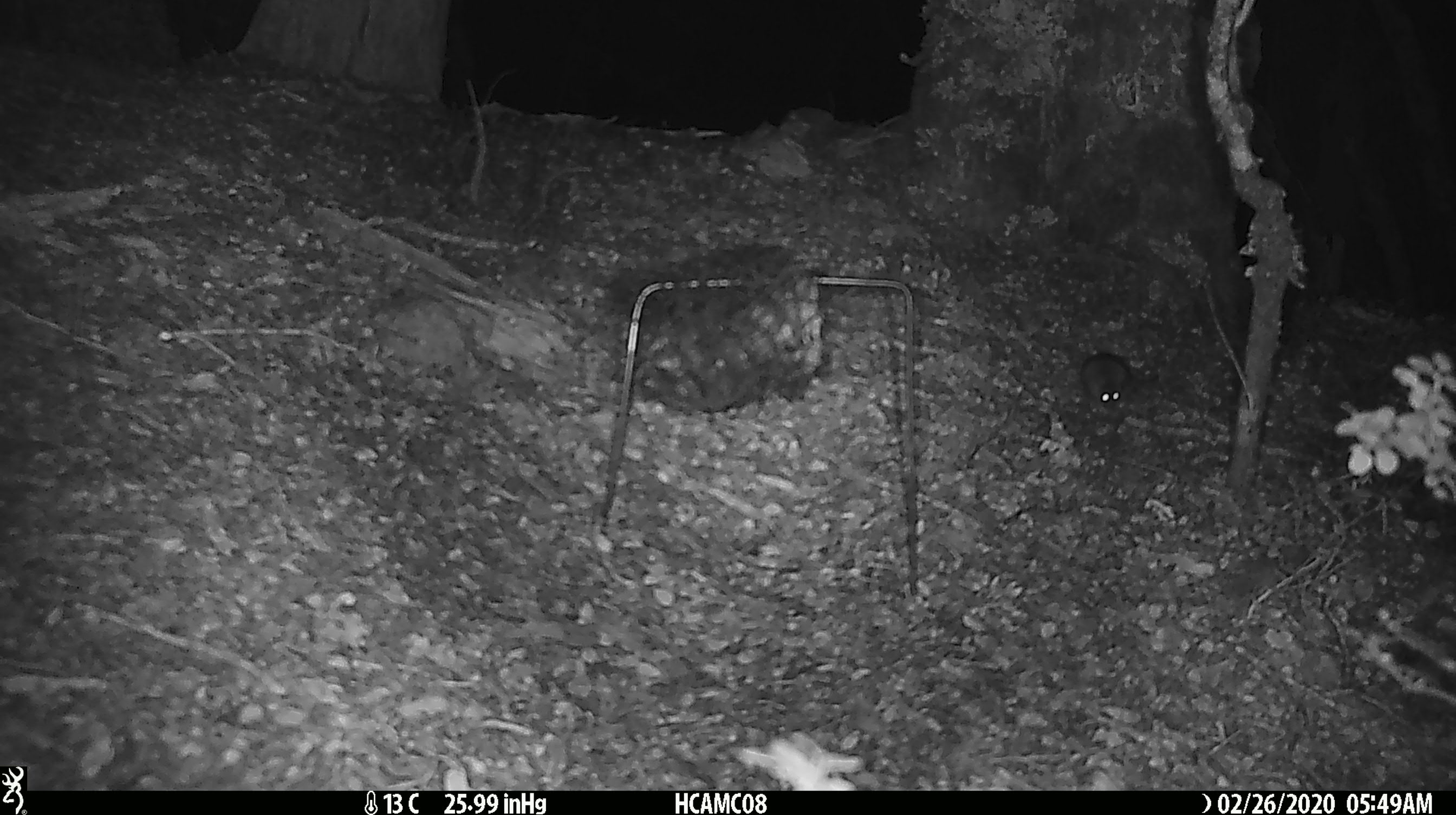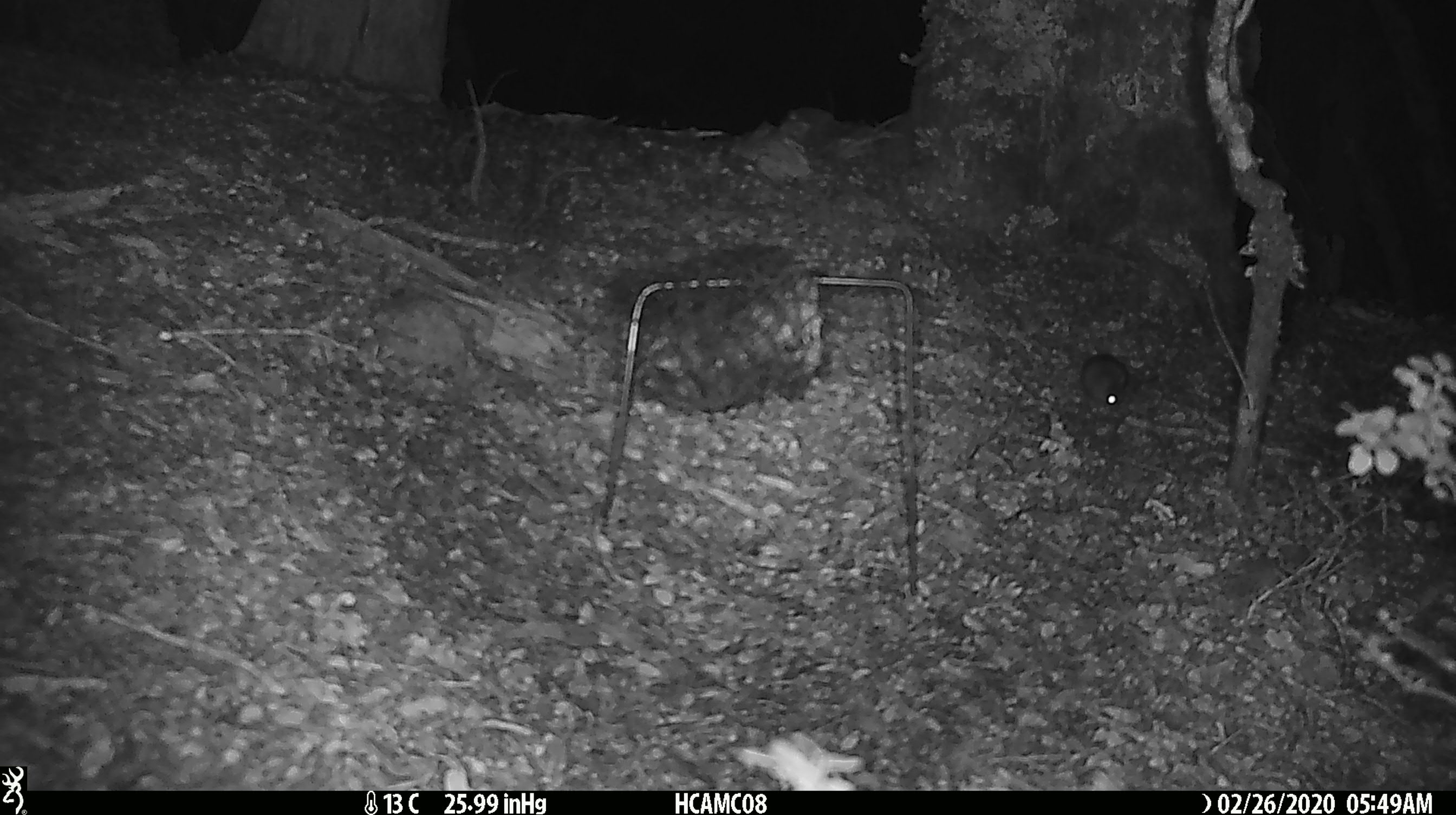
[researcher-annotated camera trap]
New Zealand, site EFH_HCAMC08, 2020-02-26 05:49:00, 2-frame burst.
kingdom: Animalia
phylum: Chordata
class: Mammalia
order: Rodentia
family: Muridae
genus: Mus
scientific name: Mus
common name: mouse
Mouse (Mus).